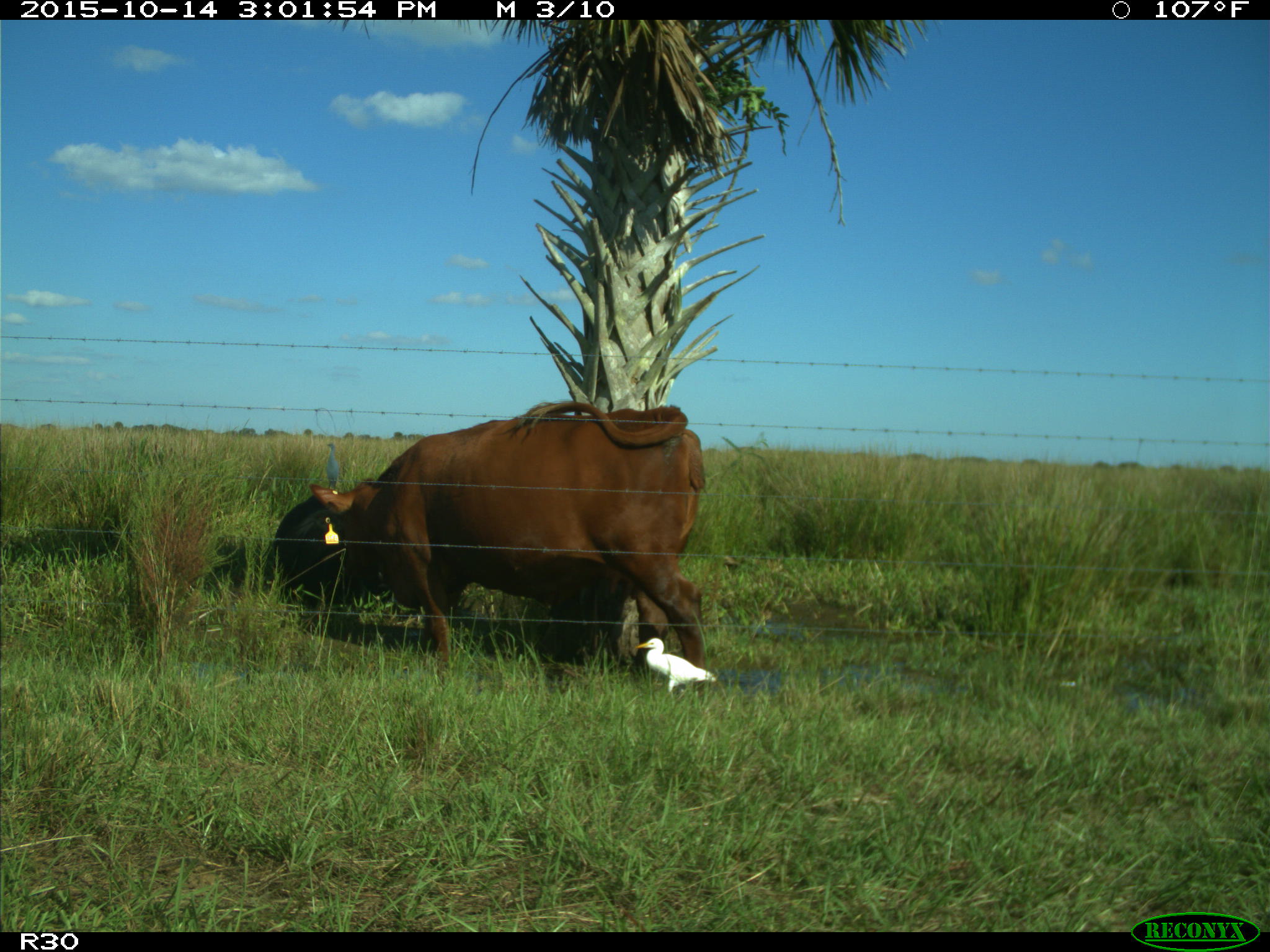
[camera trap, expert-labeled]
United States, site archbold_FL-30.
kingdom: Animalia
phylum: Chordata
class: Mammalia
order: Artiodactyla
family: Bovidae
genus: Bos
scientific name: Bos taurus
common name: domestic cow